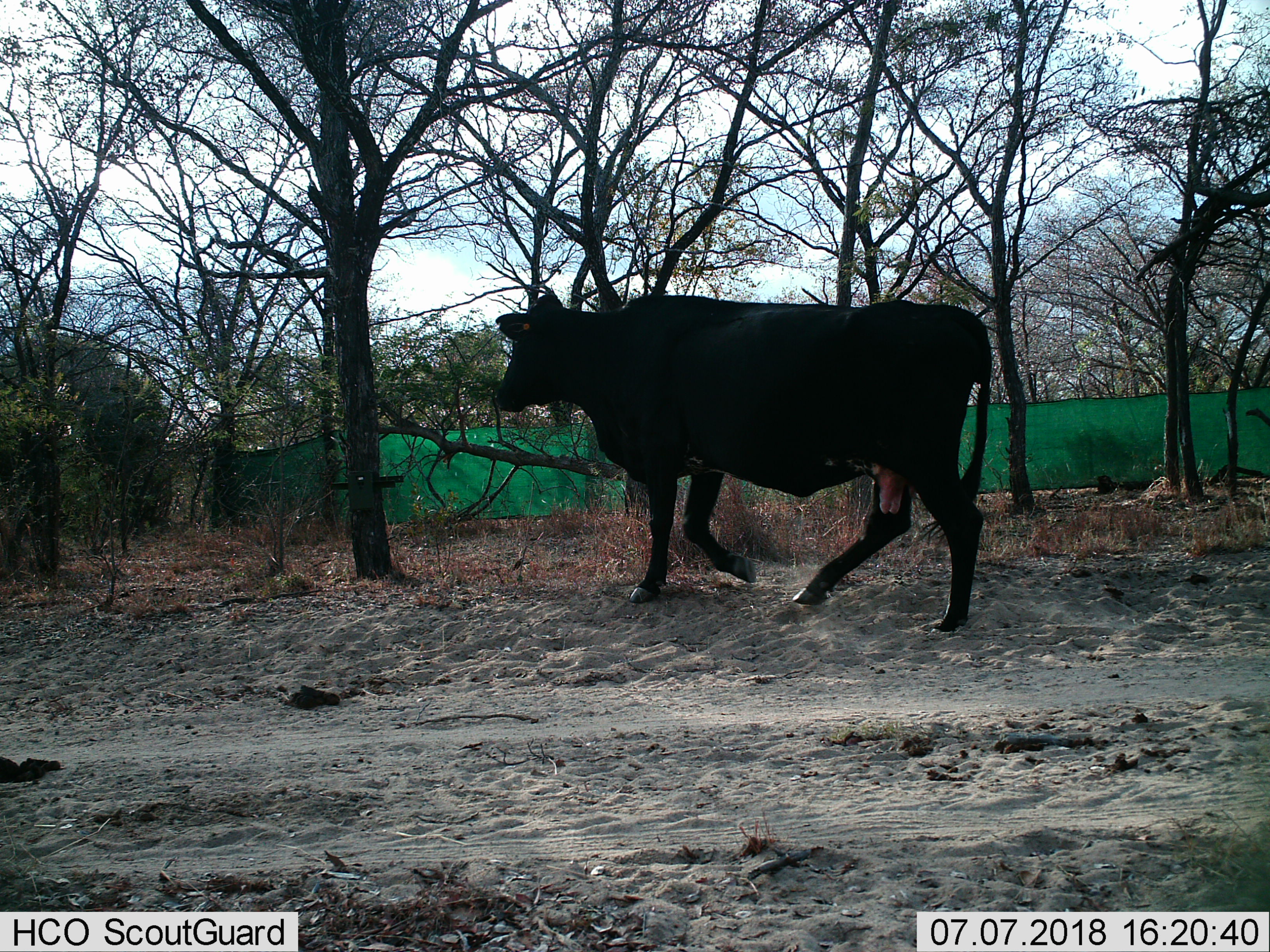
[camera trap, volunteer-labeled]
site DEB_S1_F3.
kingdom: Animalia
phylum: Chordata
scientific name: Vertebrata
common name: domestic animal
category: domesticanimal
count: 1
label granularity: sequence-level